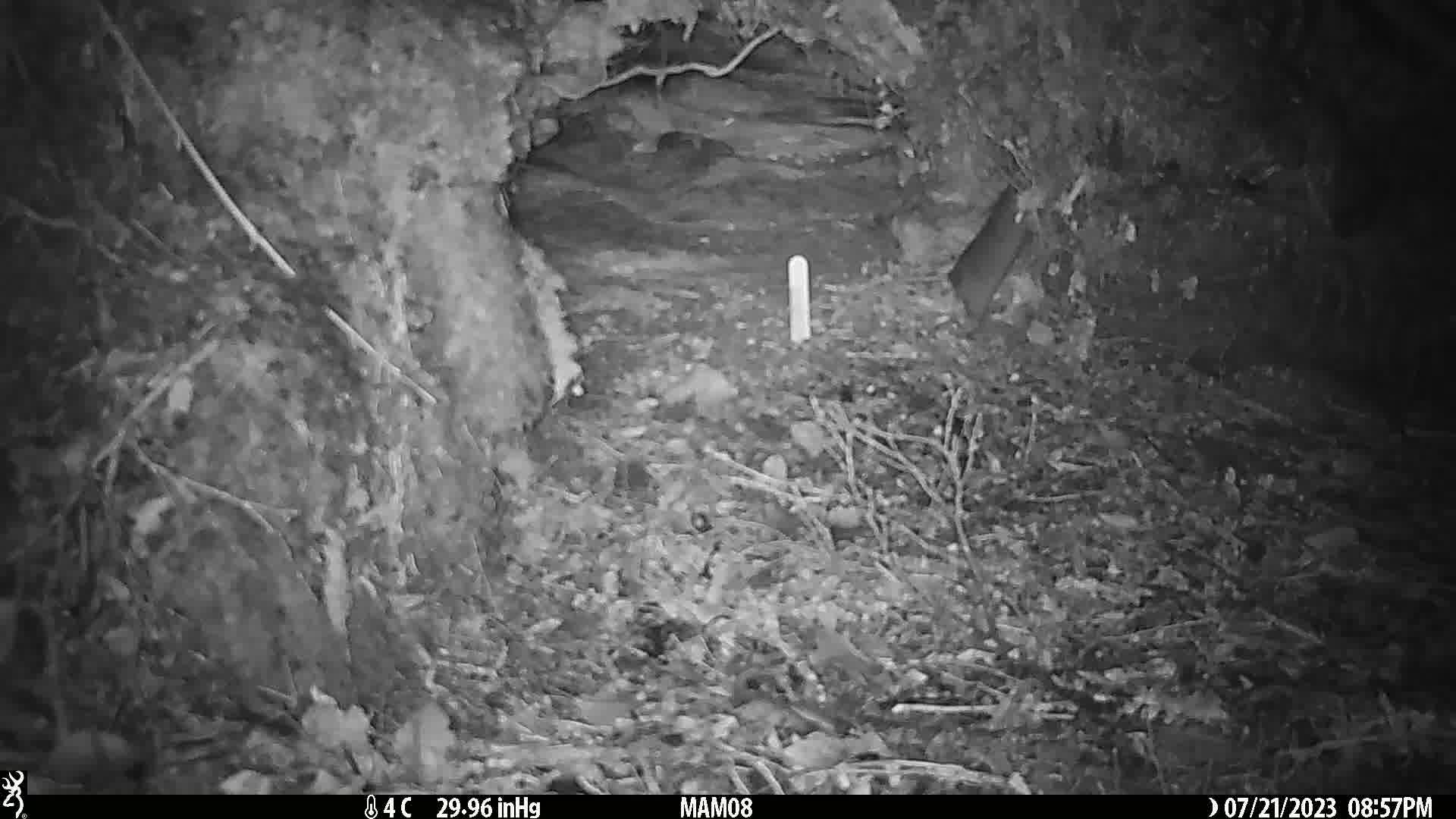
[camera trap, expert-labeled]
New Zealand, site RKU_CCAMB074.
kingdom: Animalia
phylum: Chordata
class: Mammalia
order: Rodentia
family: Muridae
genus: Rattus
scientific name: Rattus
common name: rat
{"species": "rat (Rattus)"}